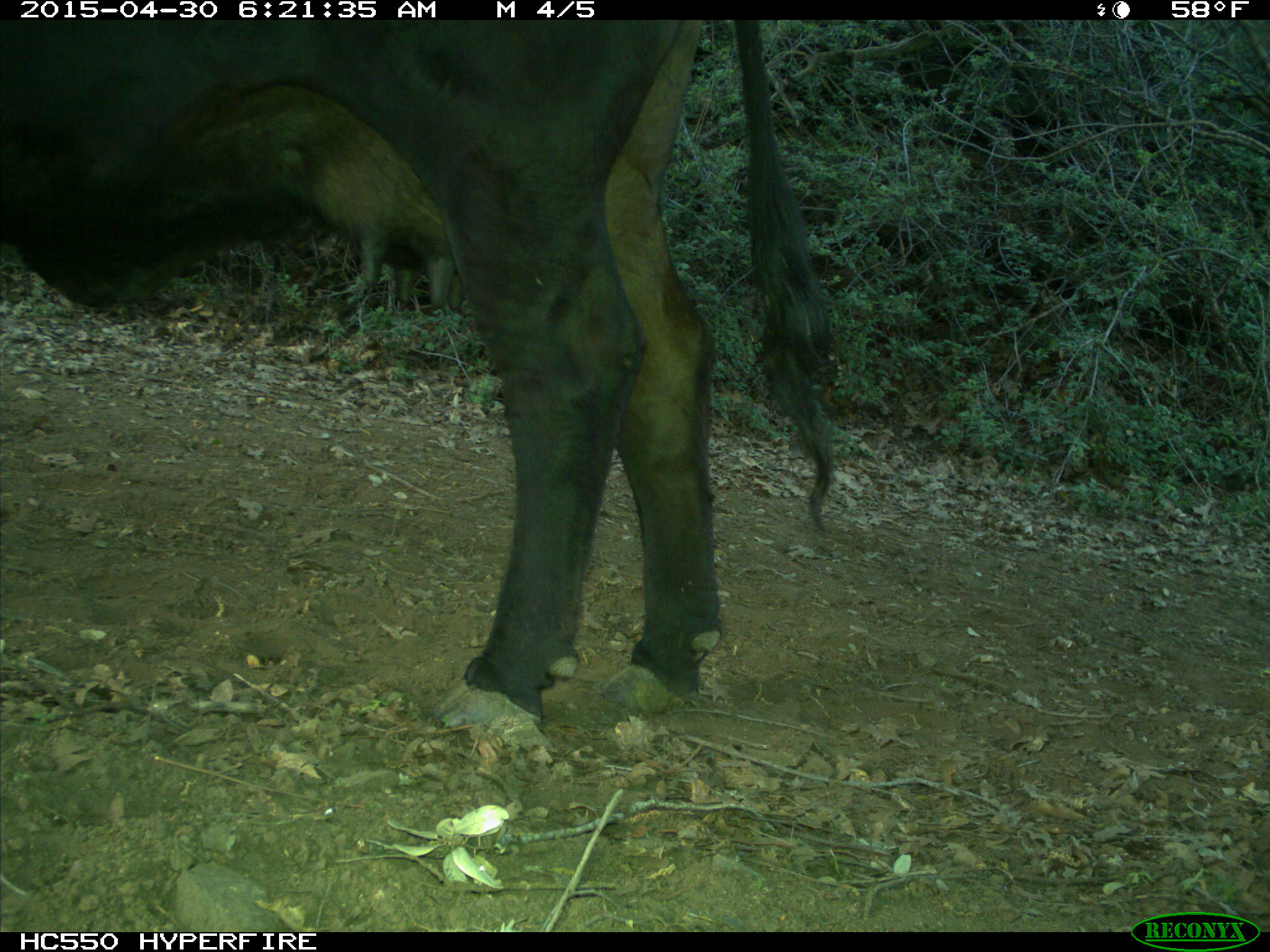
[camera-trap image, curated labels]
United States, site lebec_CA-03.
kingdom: Animalia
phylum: Chordata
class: Mammalia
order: Artiodactyla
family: Bovidae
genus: Bos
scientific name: Bos taurus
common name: domestic cow